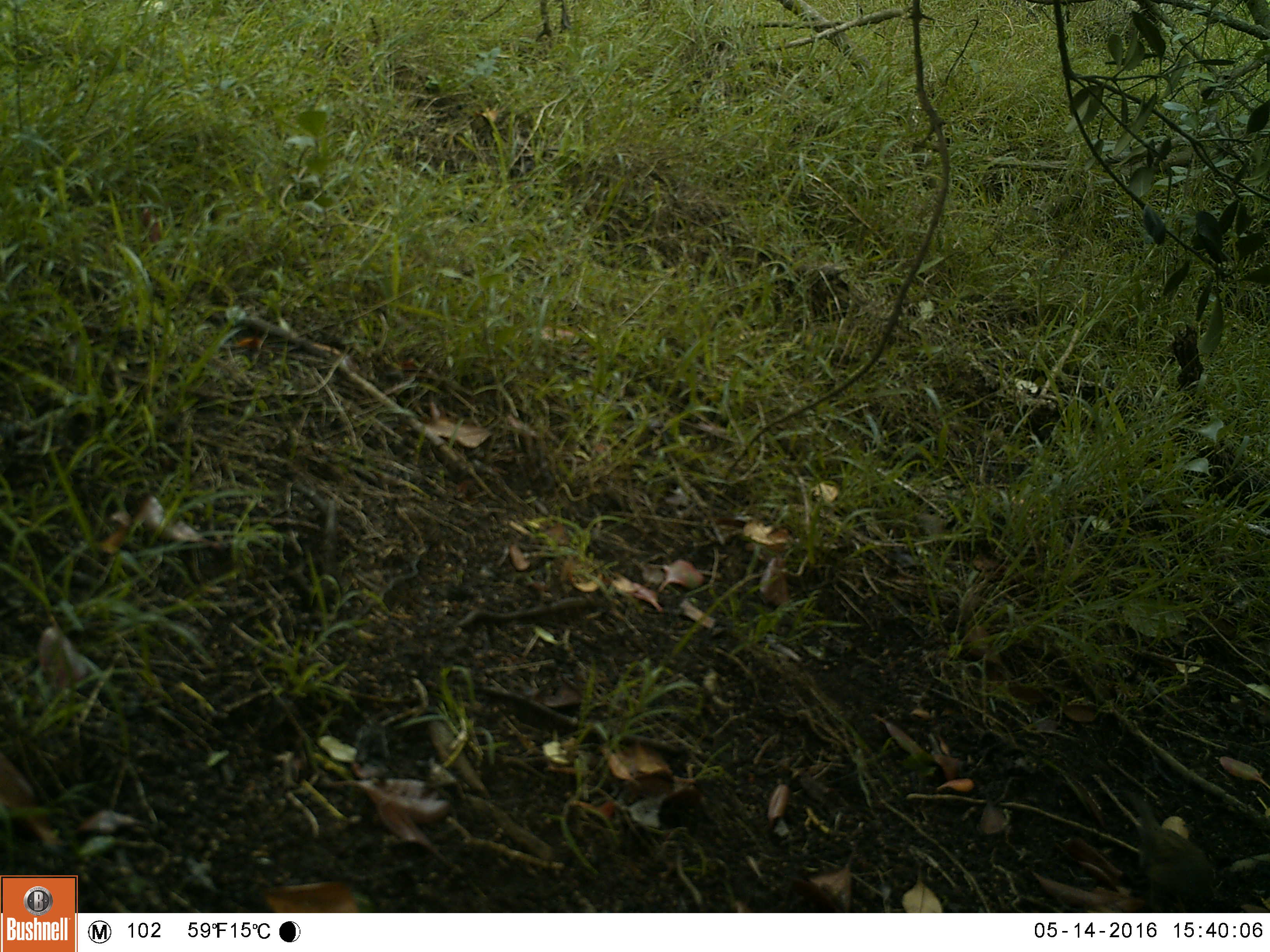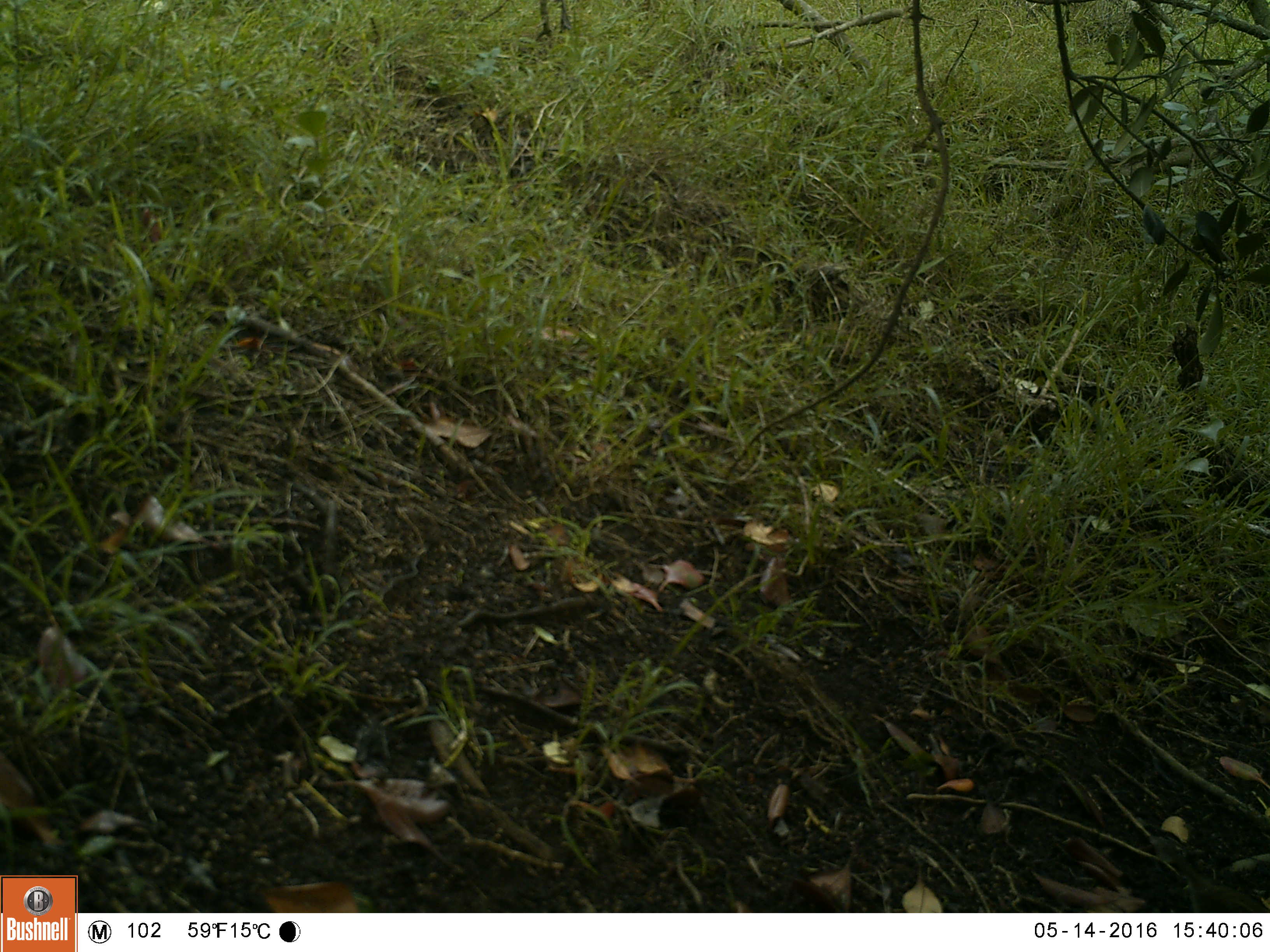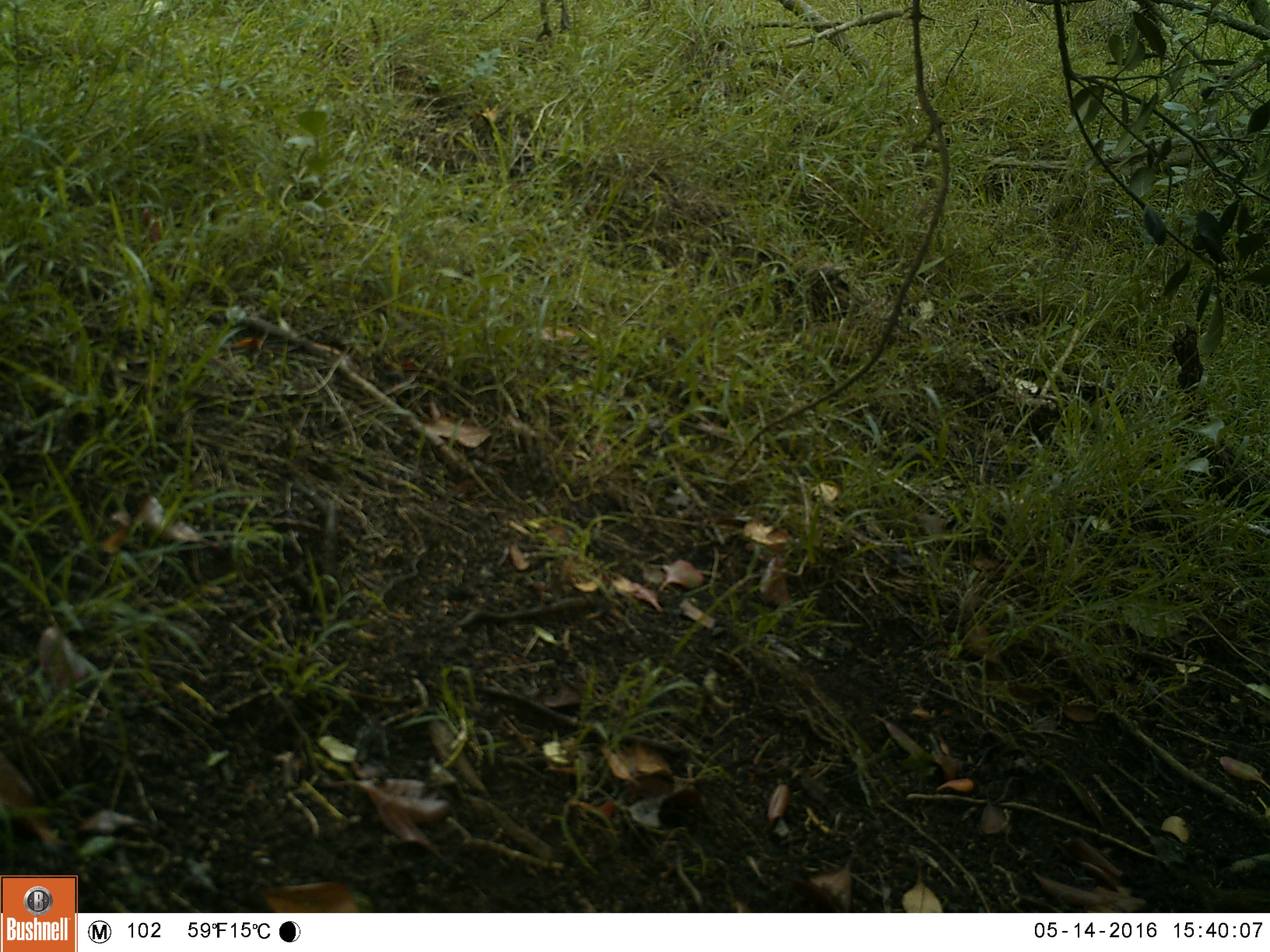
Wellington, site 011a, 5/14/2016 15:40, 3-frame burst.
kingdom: Animalia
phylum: Chordata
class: Aves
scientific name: Aves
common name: bird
Bird (Aves).